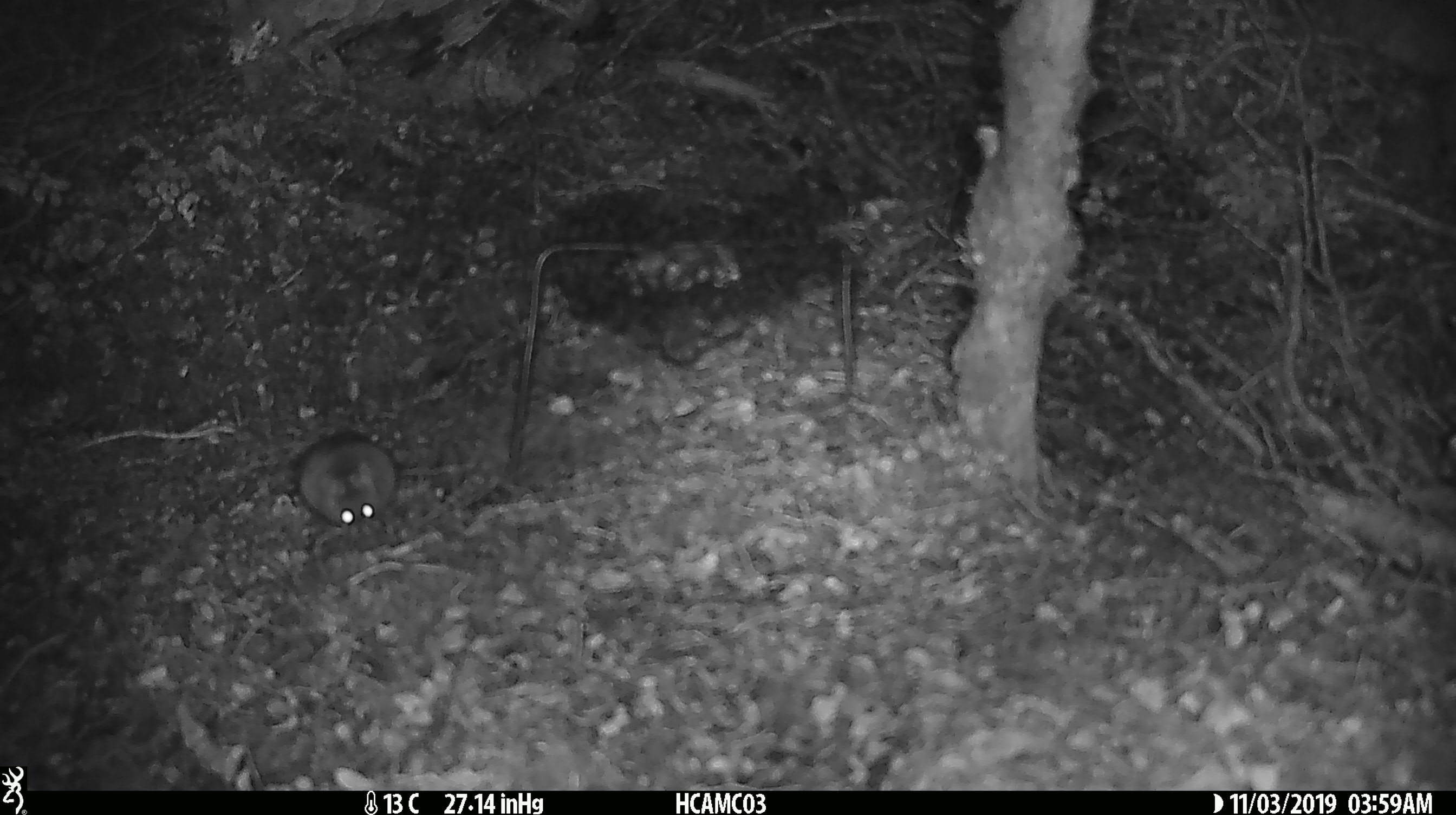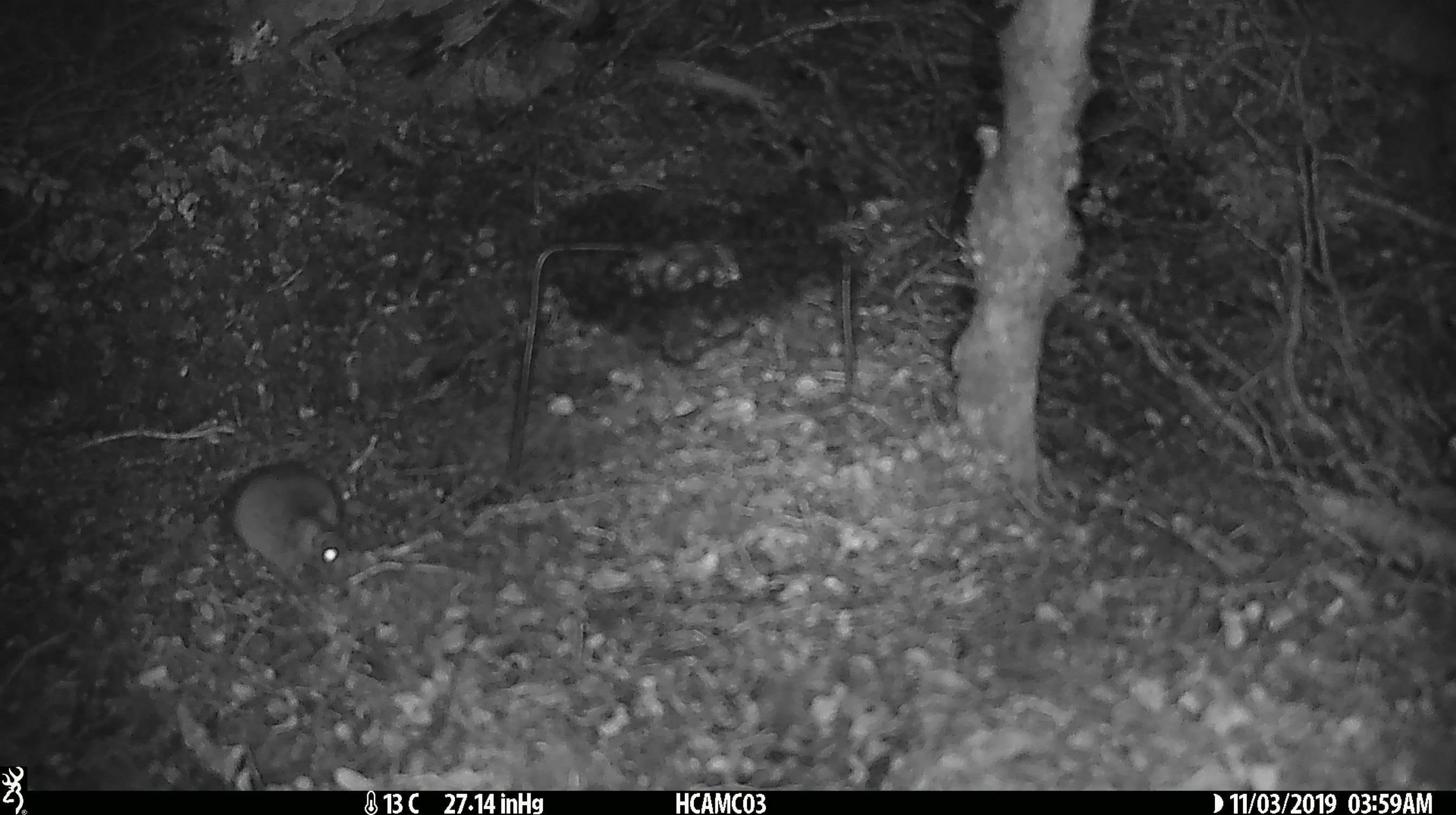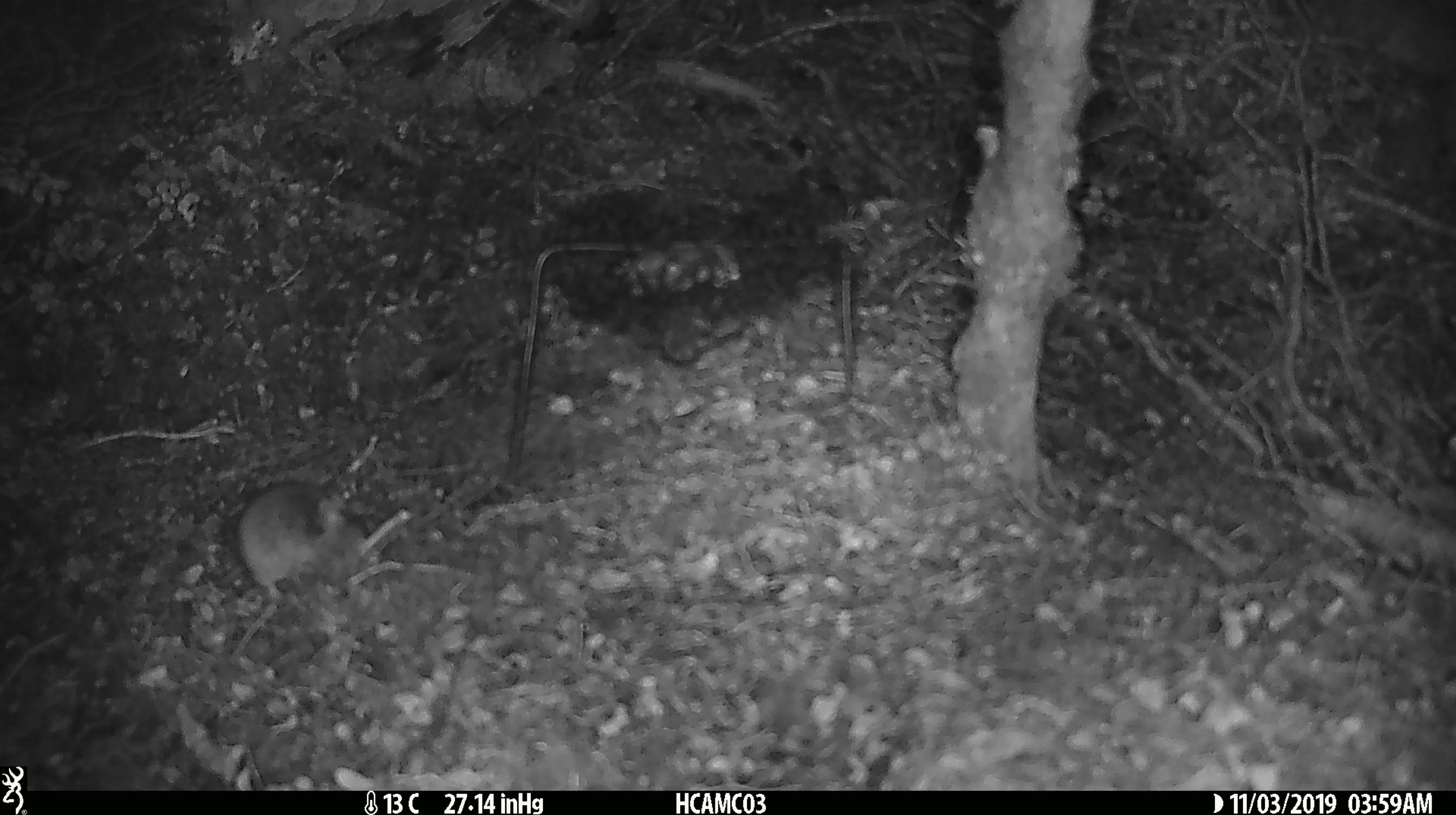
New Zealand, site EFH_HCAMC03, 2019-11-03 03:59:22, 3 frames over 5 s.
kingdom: Animalia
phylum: Chordata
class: Mammalia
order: Rodentia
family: Muridae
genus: Mus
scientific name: Mus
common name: mouse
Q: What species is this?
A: Mouse (Mus).